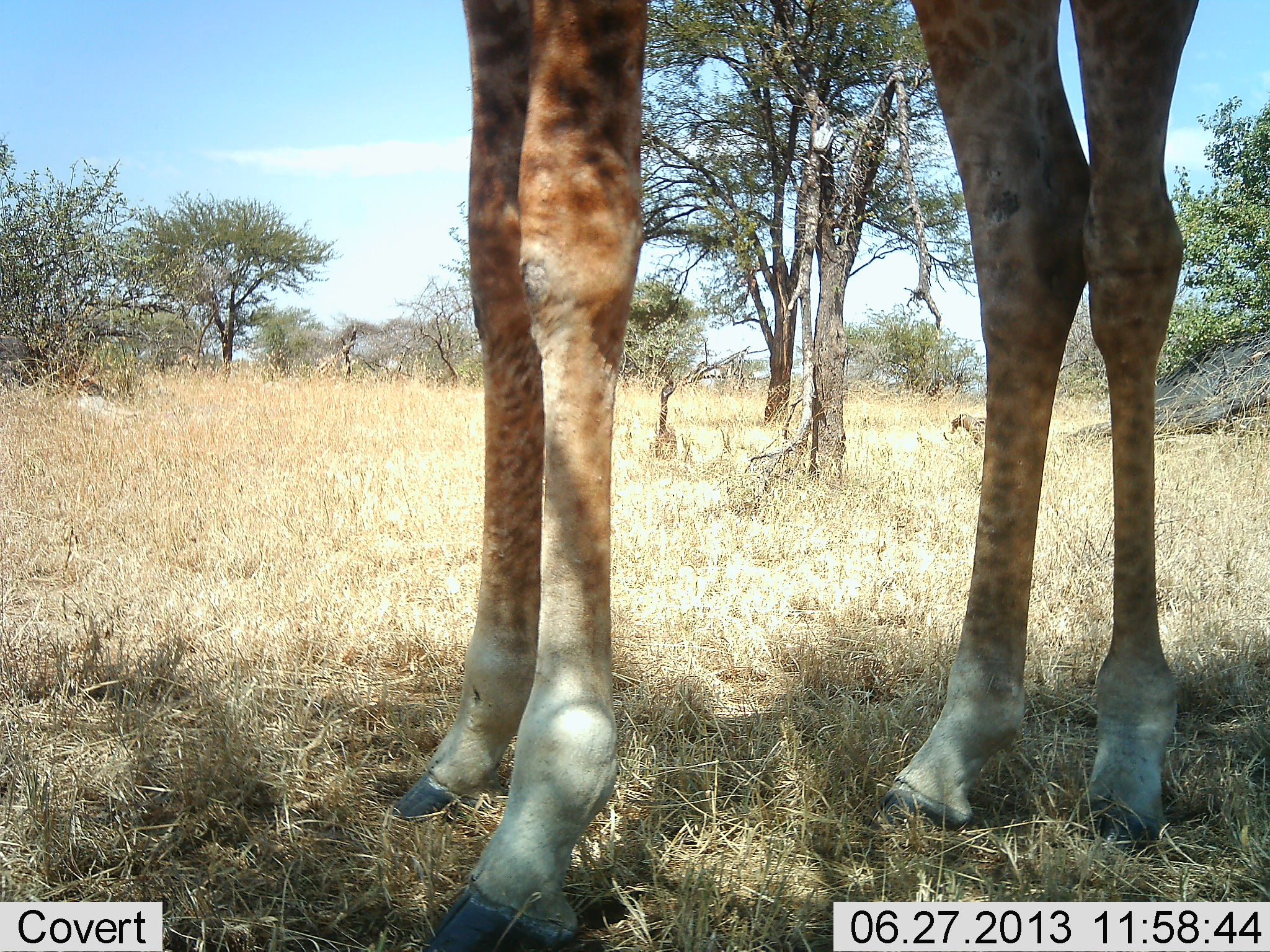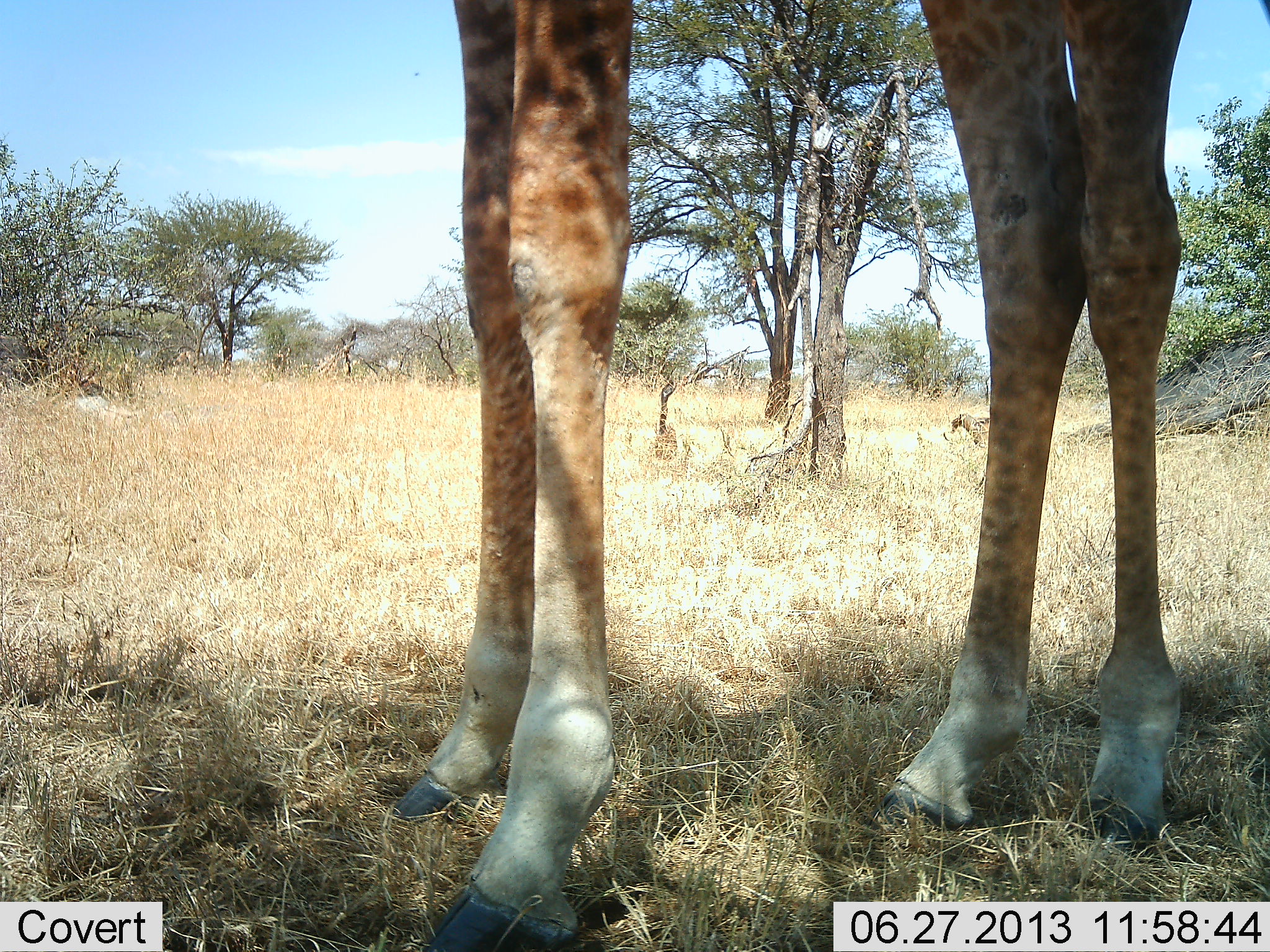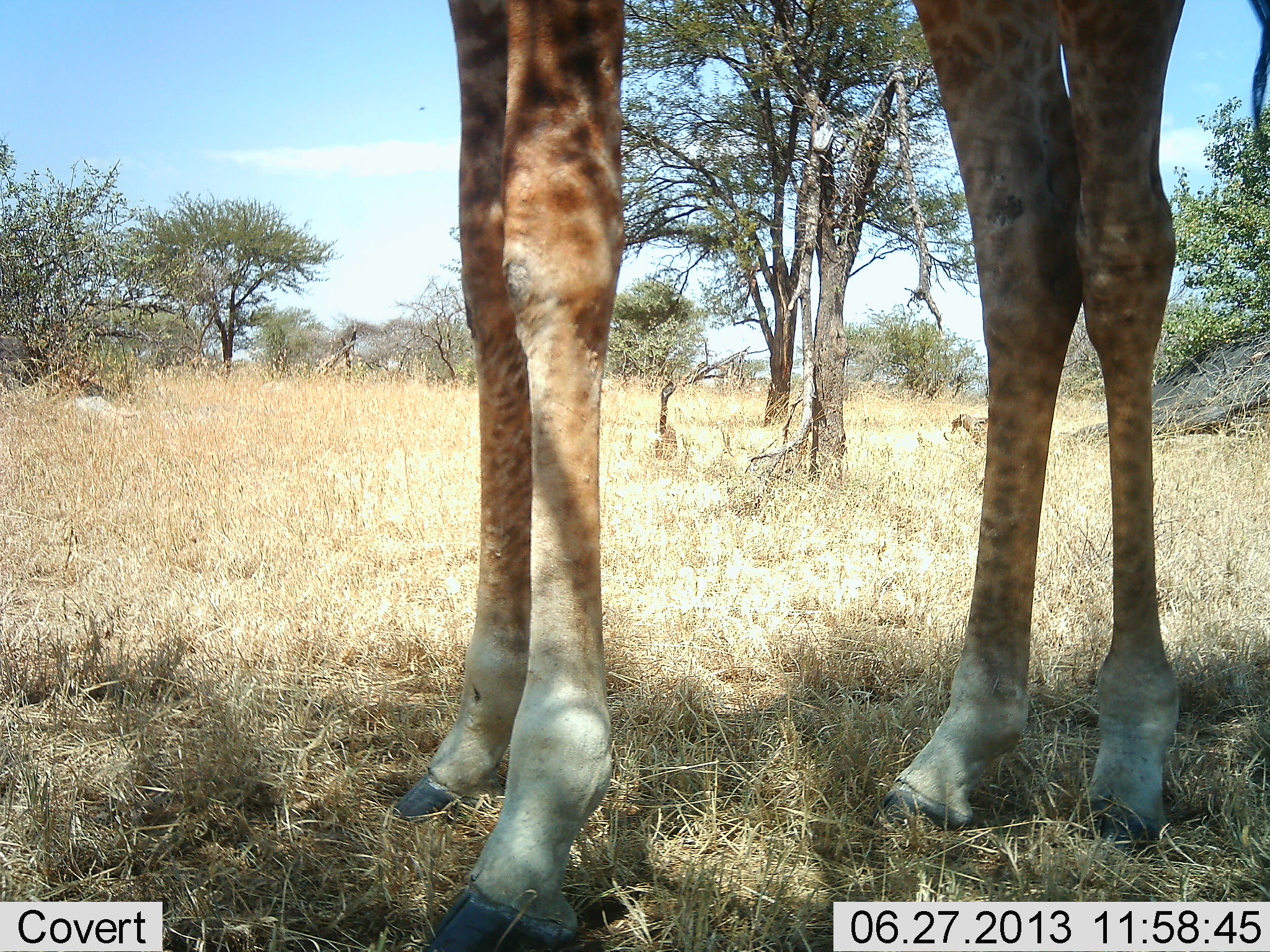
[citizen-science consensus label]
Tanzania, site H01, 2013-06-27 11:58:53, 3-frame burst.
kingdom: Animalia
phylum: Chordata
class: Mammalia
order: Artiodactyla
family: Giraffidae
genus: Giraffa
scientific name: Giraffa camelopardalis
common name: giraffe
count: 1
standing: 100%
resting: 3%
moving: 0%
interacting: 0%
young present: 0%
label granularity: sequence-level